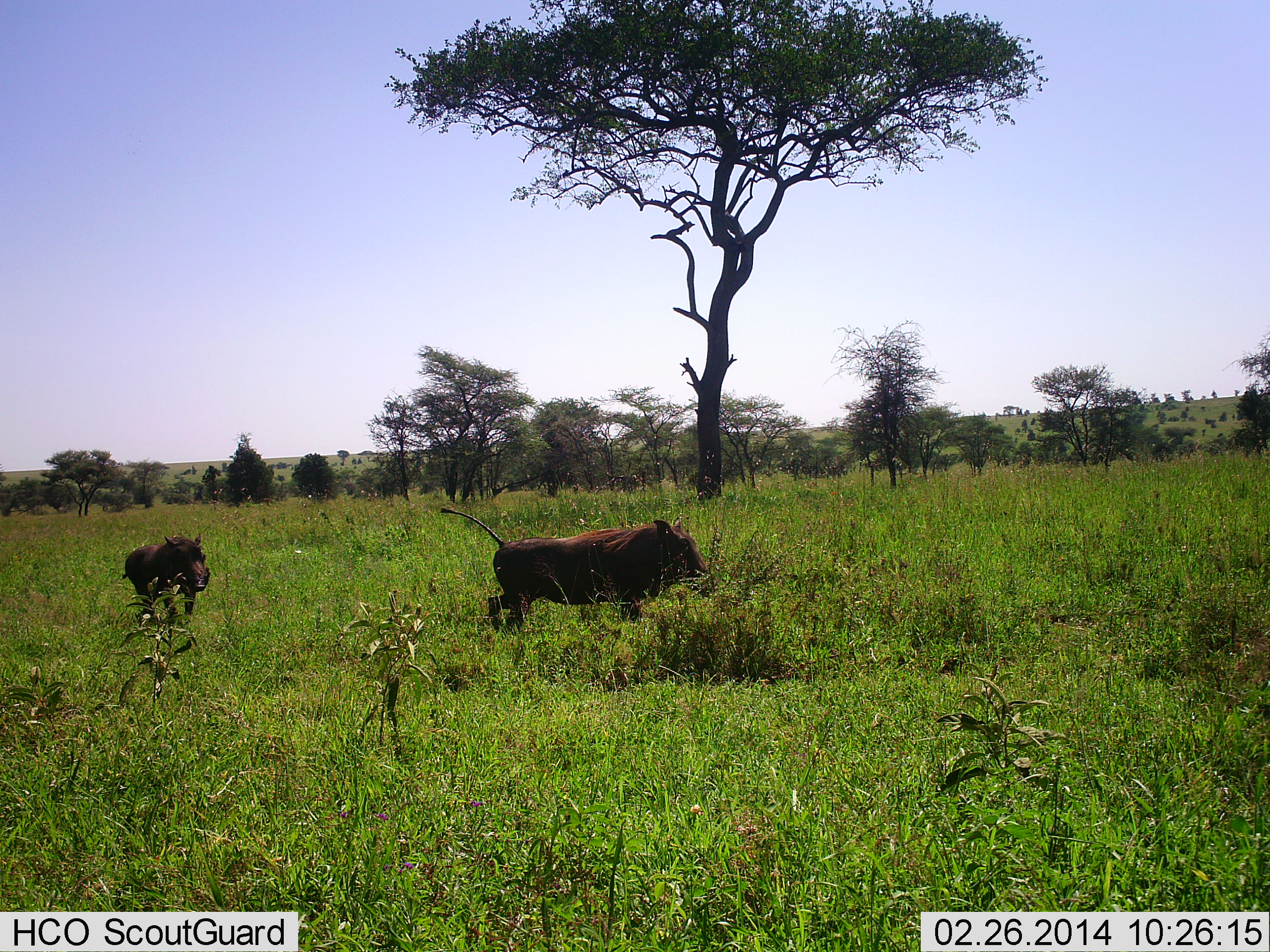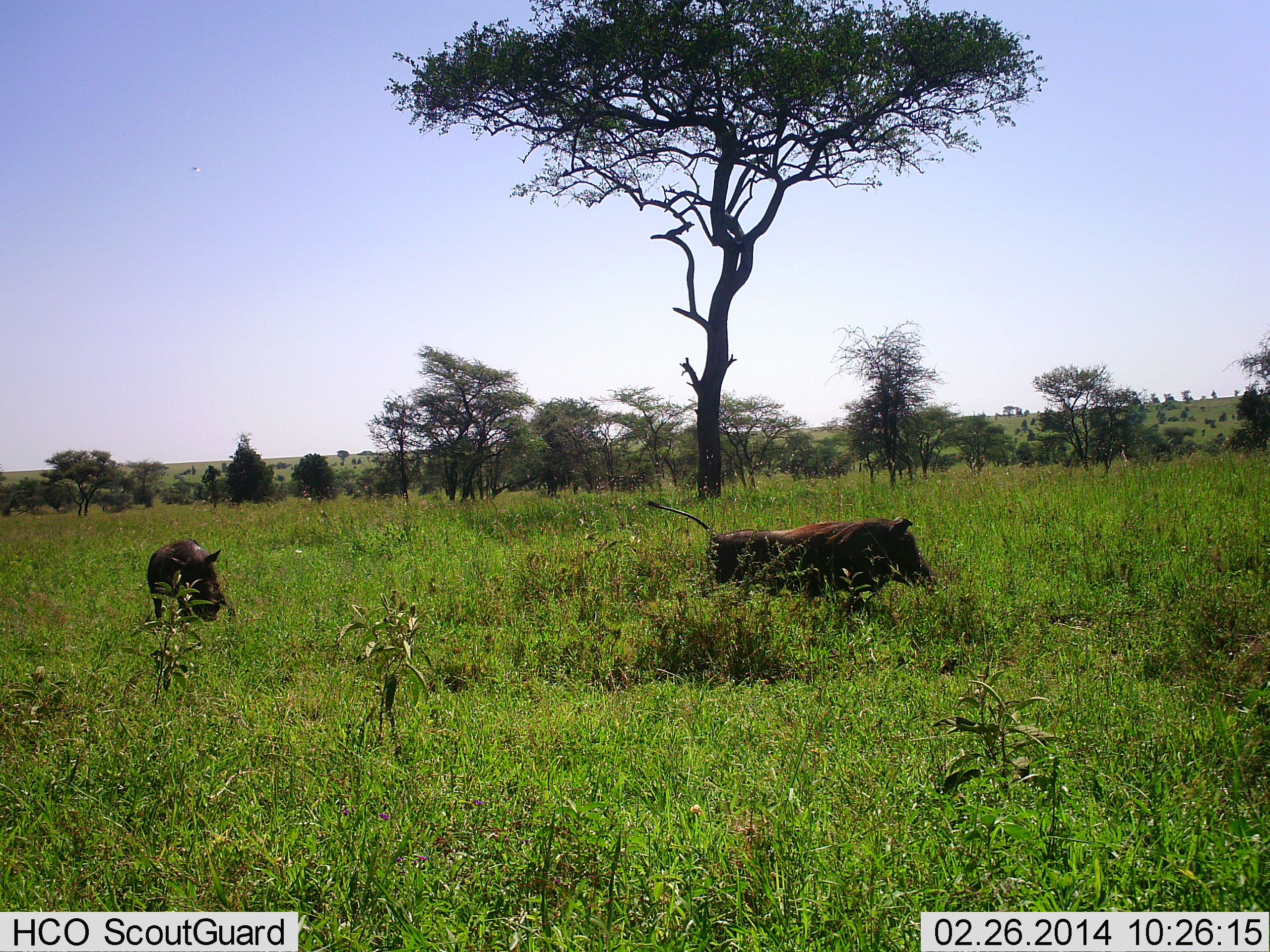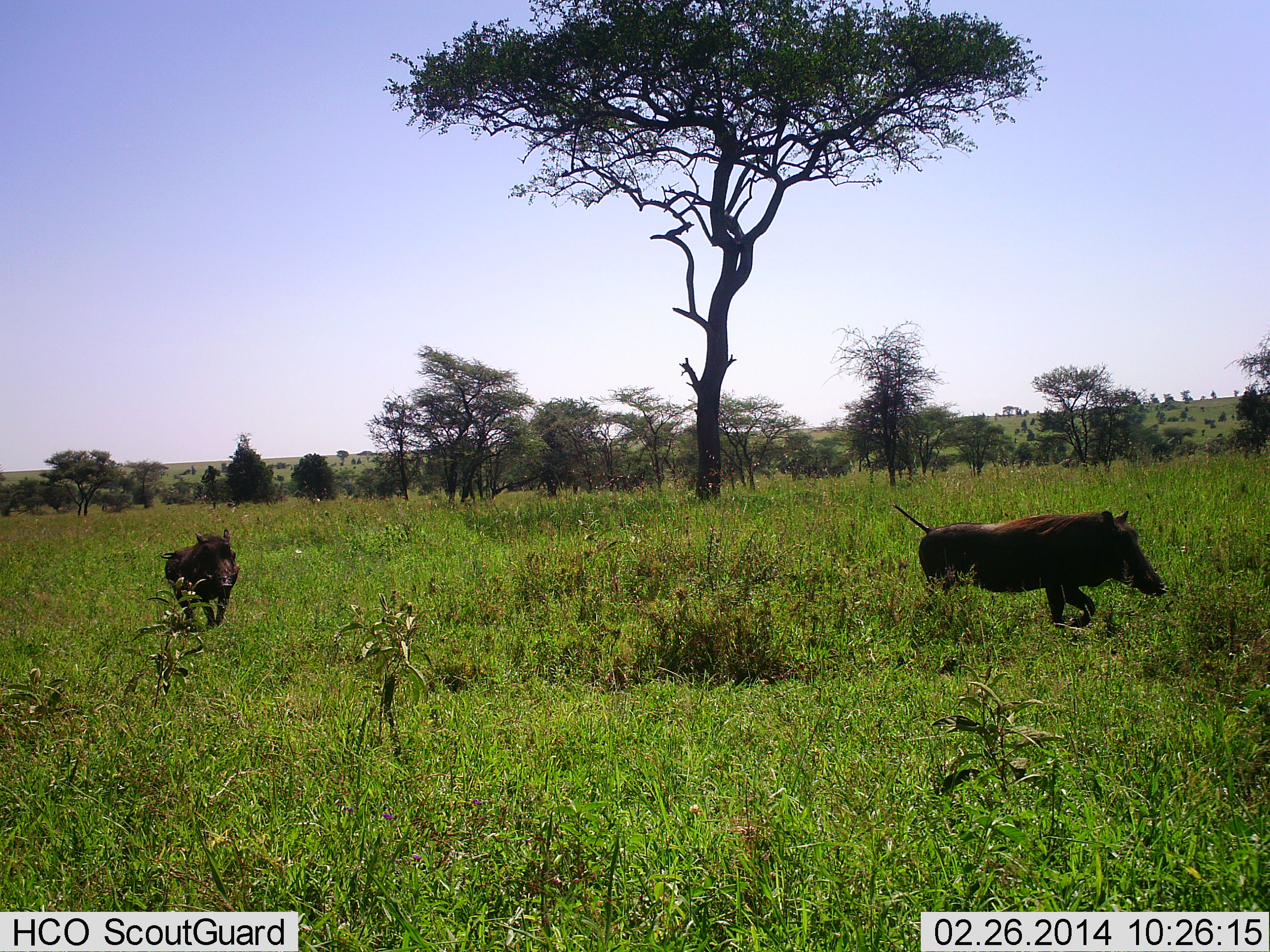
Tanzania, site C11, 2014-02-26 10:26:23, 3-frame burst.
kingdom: Animalia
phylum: Chordata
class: Mammalia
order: Artiodactyla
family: Suidae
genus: Phacochoerus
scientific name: Phacochoerus africanus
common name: warthog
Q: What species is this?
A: Warthog (Phacochoerus africanus).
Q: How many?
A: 2.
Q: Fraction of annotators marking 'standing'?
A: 3%.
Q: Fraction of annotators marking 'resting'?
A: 0%.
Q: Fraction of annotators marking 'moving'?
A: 97%.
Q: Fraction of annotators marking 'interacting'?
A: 2%.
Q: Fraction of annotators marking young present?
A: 0%.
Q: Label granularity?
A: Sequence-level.